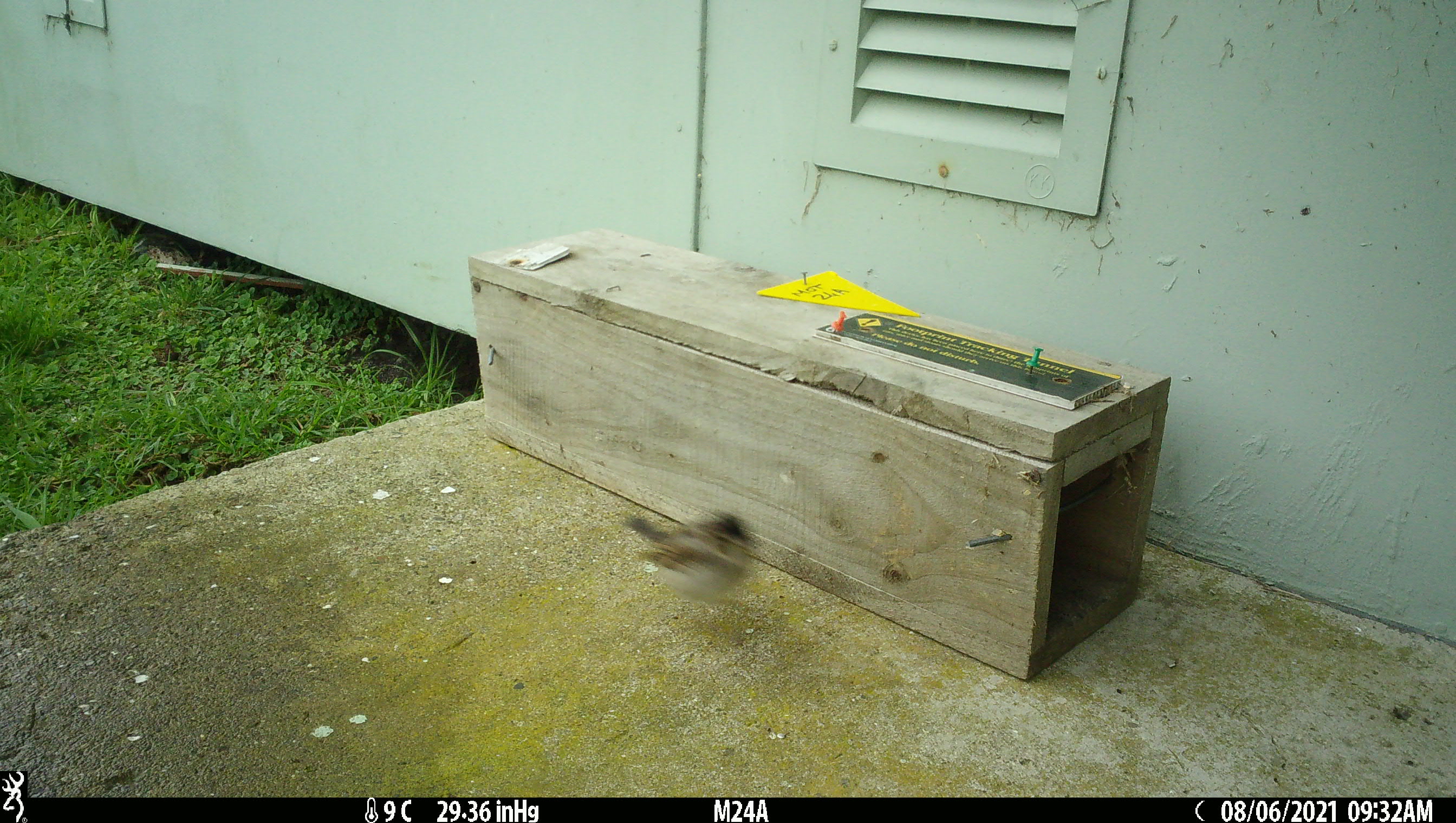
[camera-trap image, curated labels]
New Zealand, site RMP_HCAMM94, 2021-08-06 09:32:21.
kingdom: Animalia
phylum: Chordata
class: Aves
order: Passeriformes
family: Passeridae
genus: Passer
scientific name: Passer domesticus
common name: house sparrow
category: sparrow